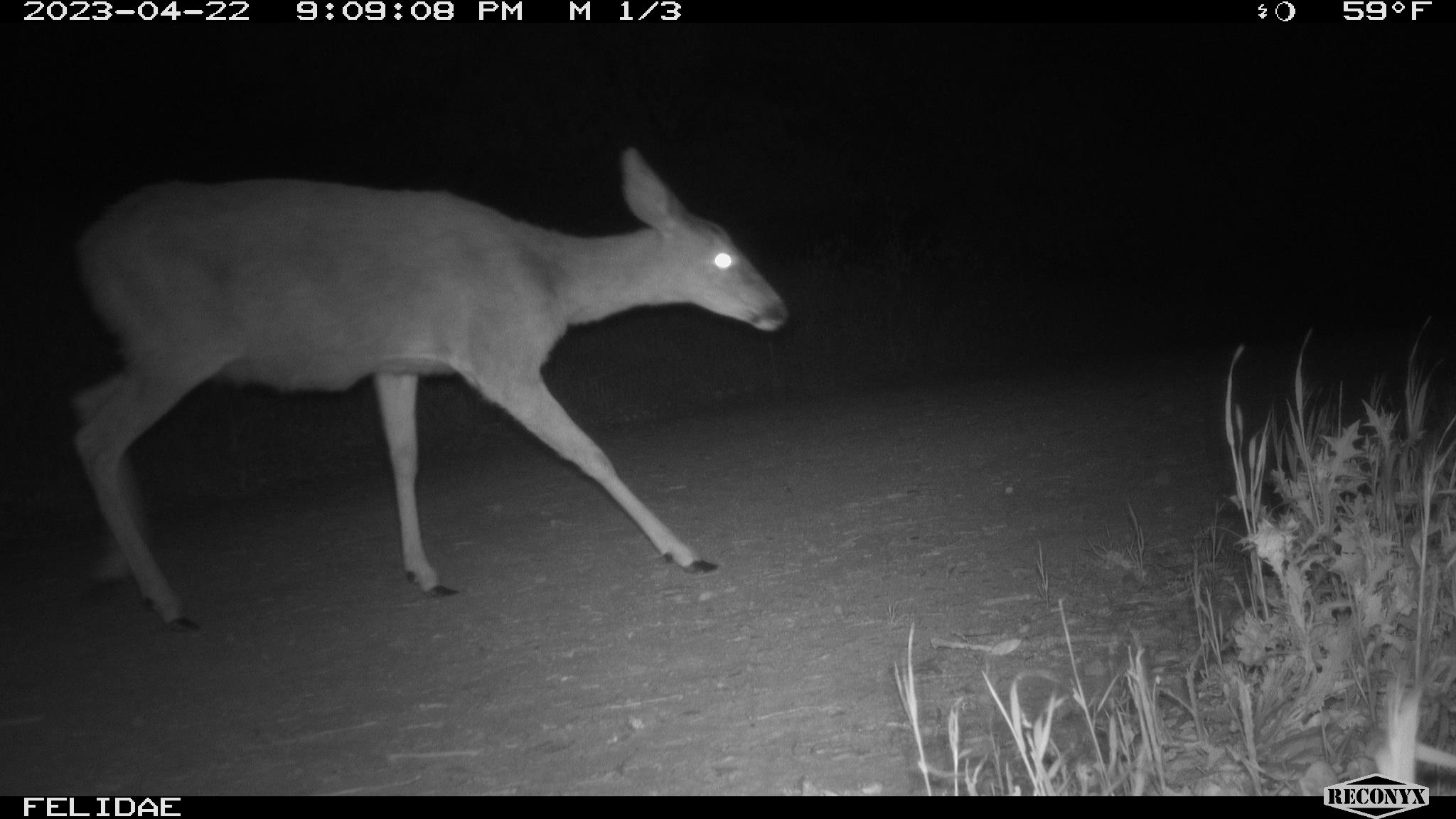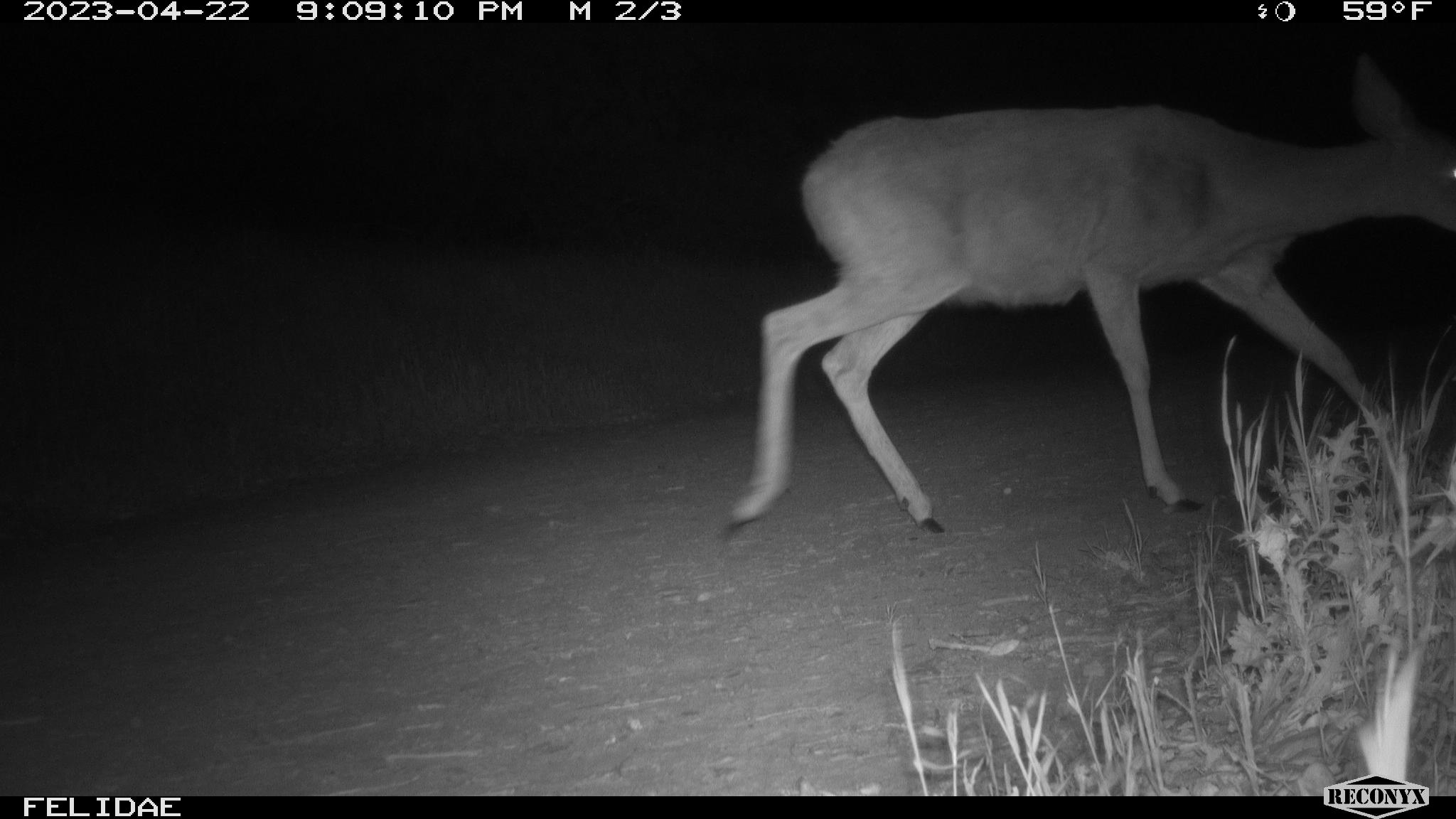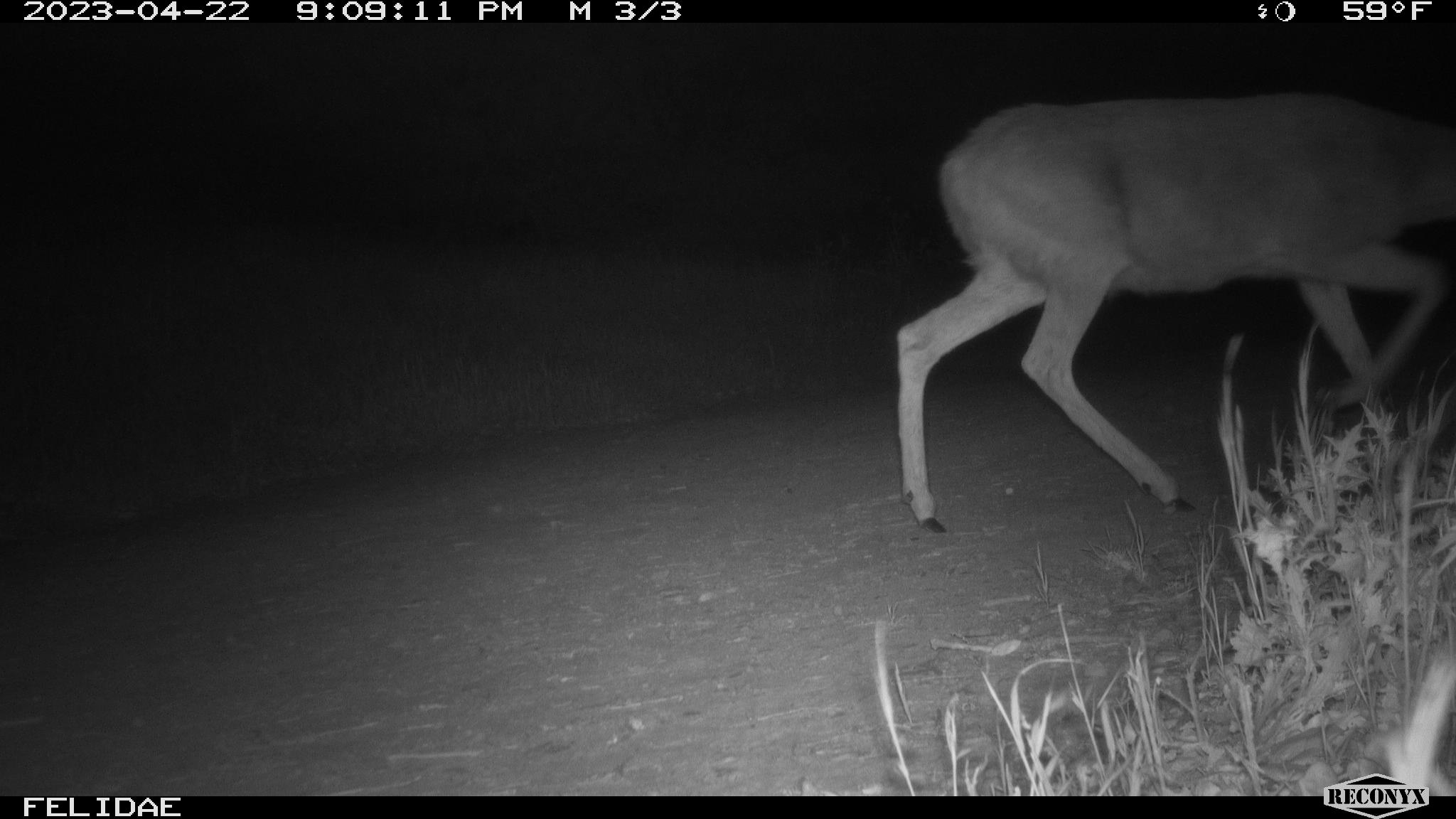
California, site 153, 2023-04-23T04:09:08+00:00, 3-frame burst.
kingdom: Animalia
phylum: Chordata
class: Mammalia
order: Artiodactyla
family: Cervidae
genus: Odocoileus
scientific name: Odocoileus hemionus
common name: mule deer